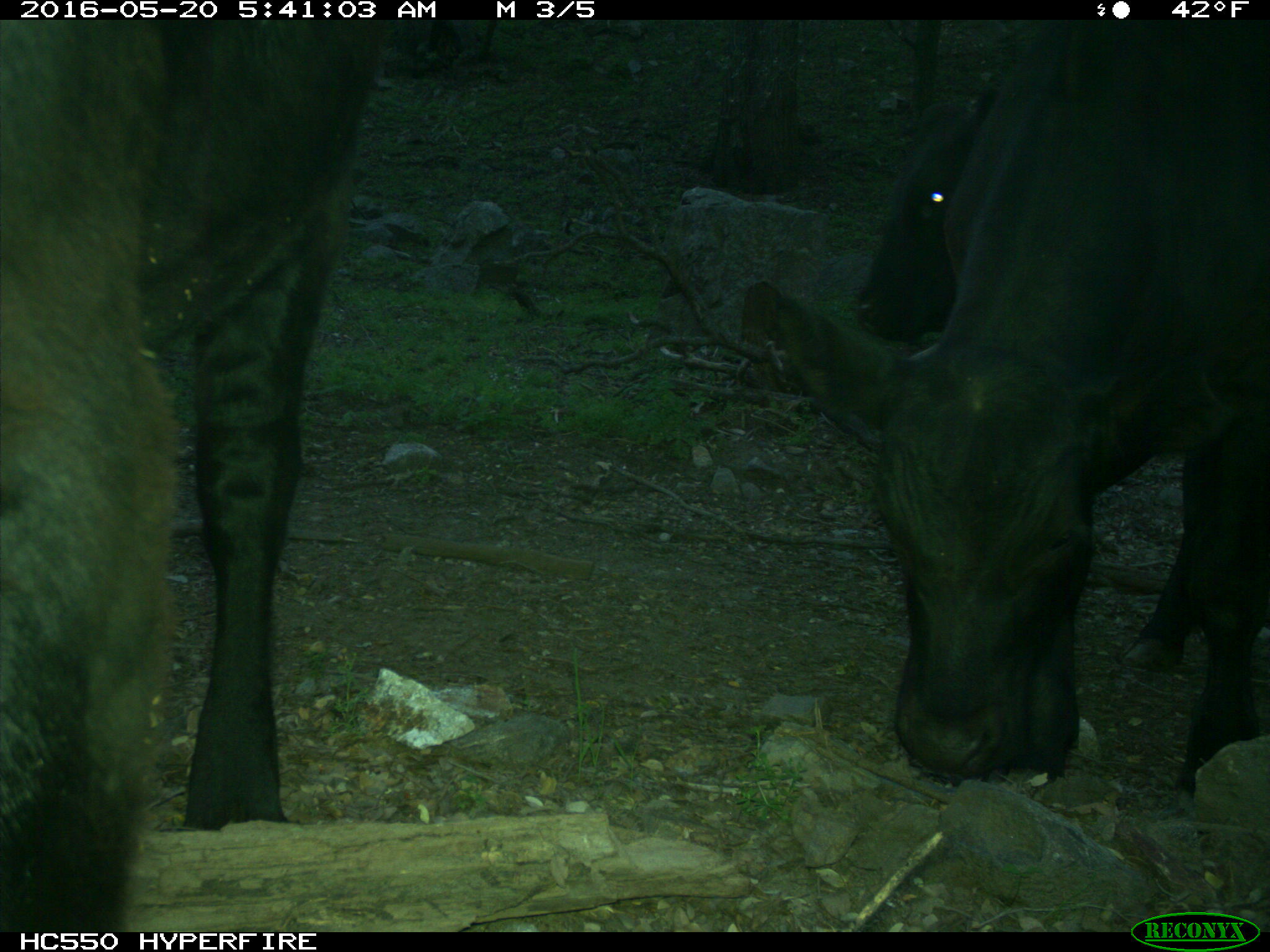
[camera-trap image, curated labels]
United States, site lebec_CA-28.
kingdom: Animalia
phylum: Chordata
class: Mammalia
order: Artiodactyla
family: Bovidae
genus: Bos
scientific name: Bos taurus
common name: domestic cow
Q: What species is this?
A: Bos taurus (domestic cow).